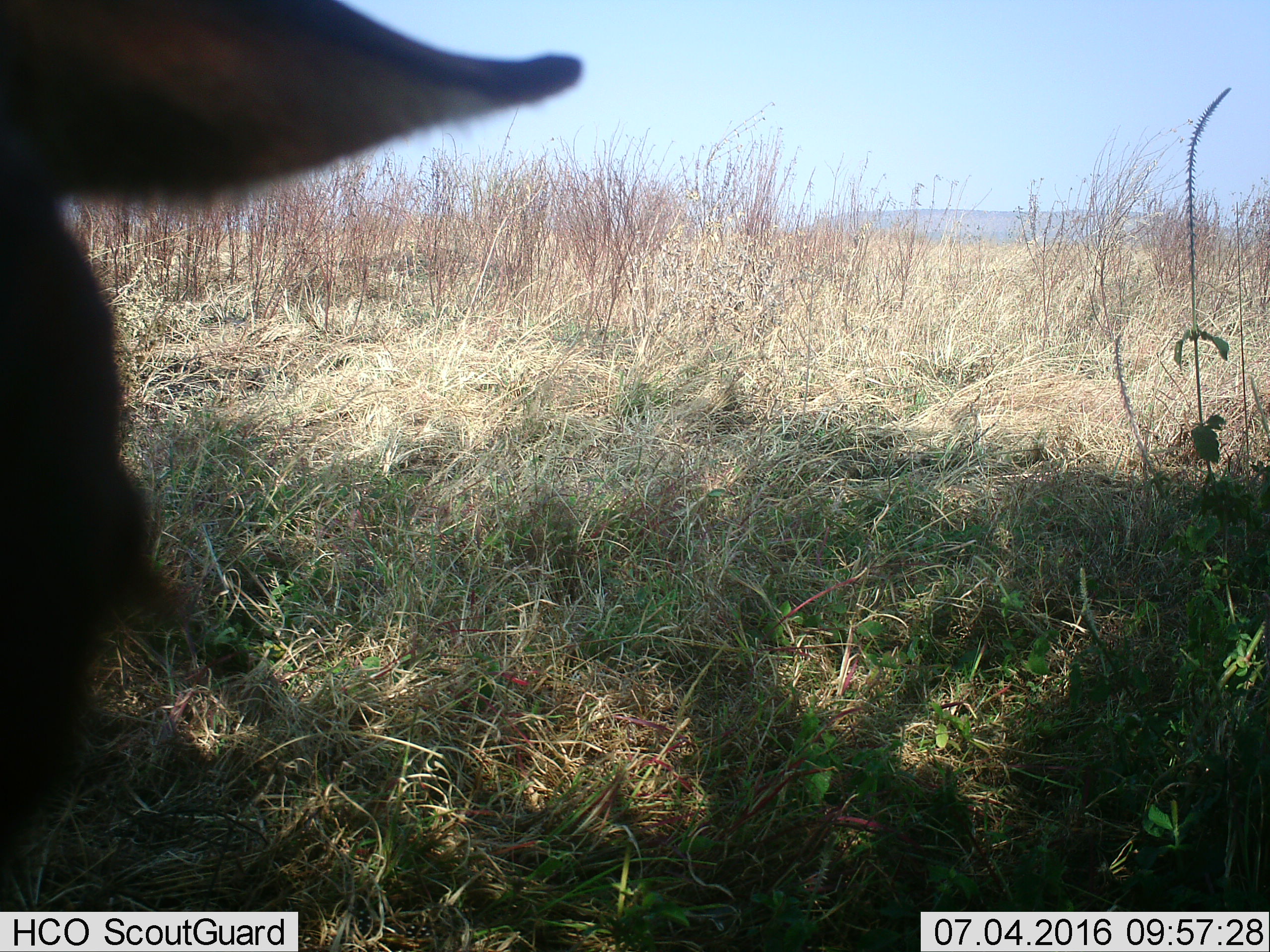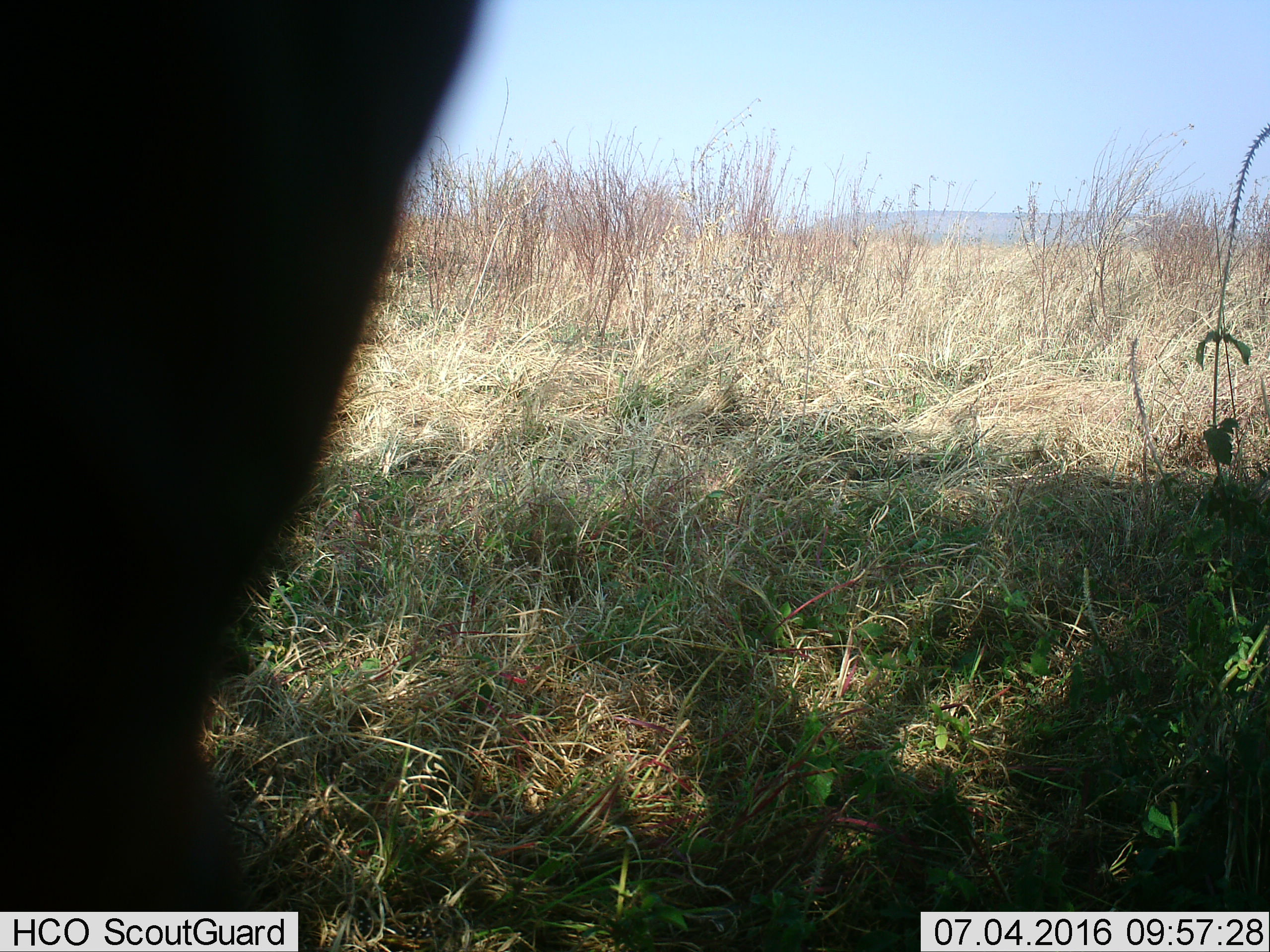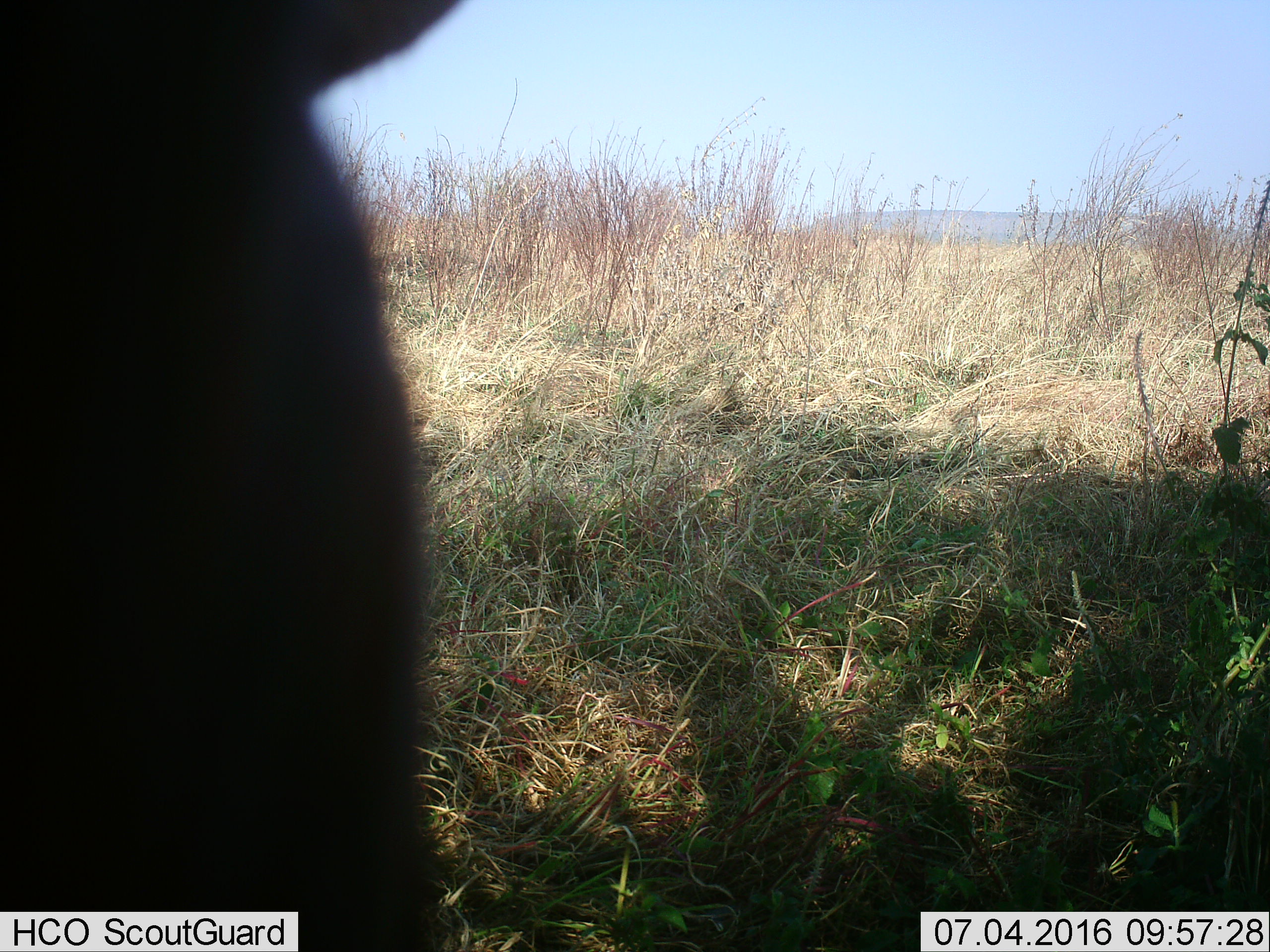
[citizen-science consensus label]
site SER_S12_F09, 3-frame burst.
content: unidentified animal